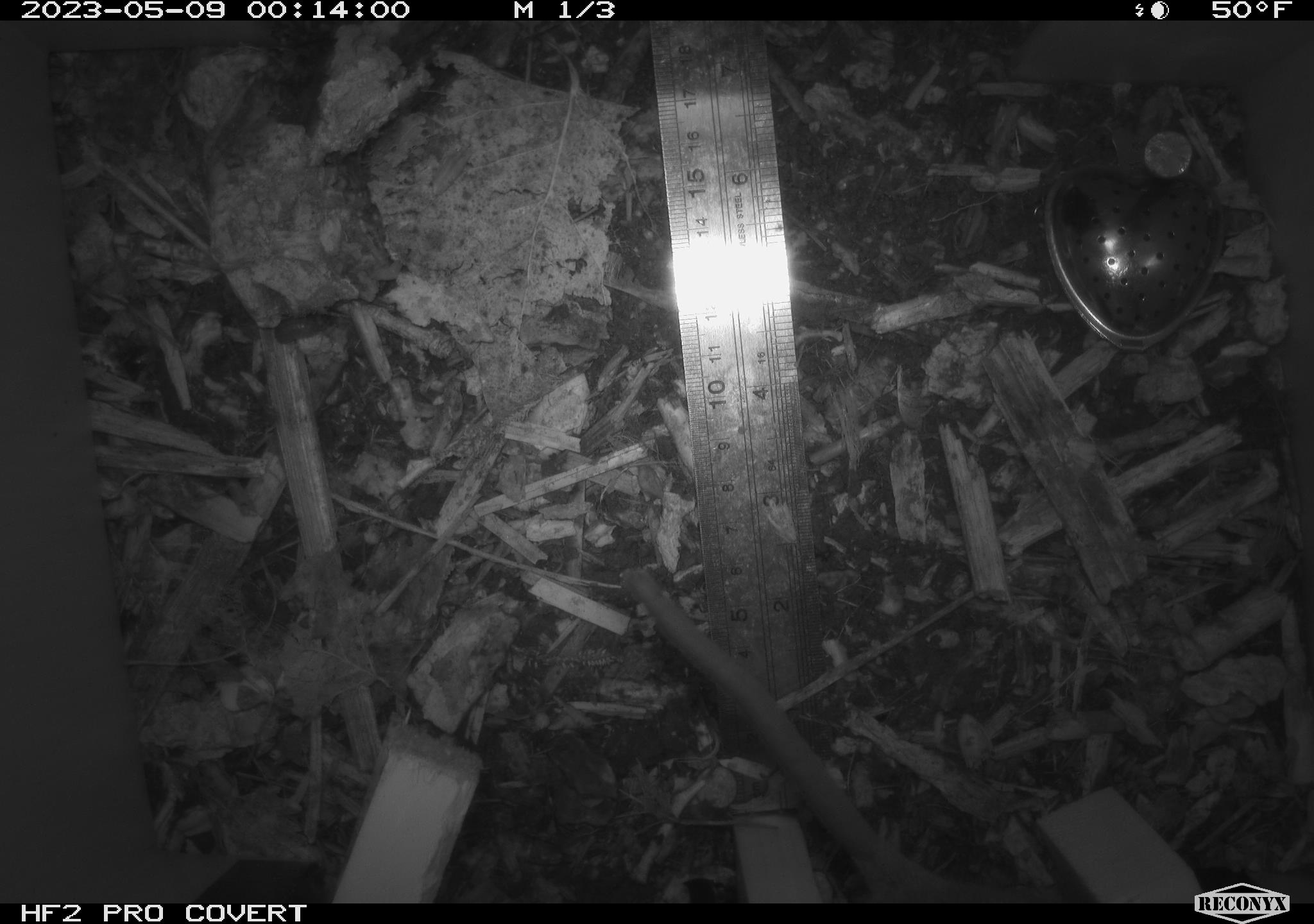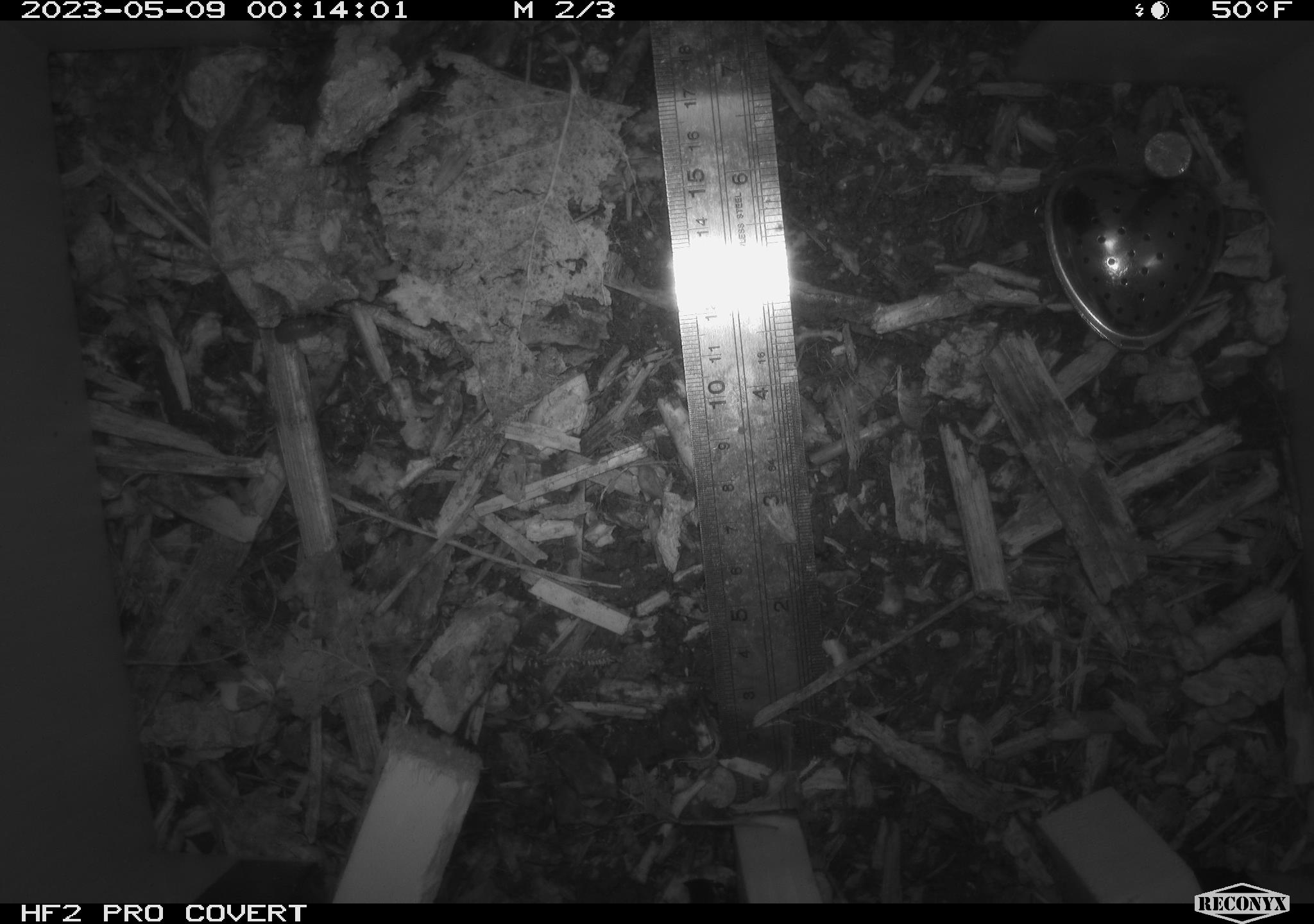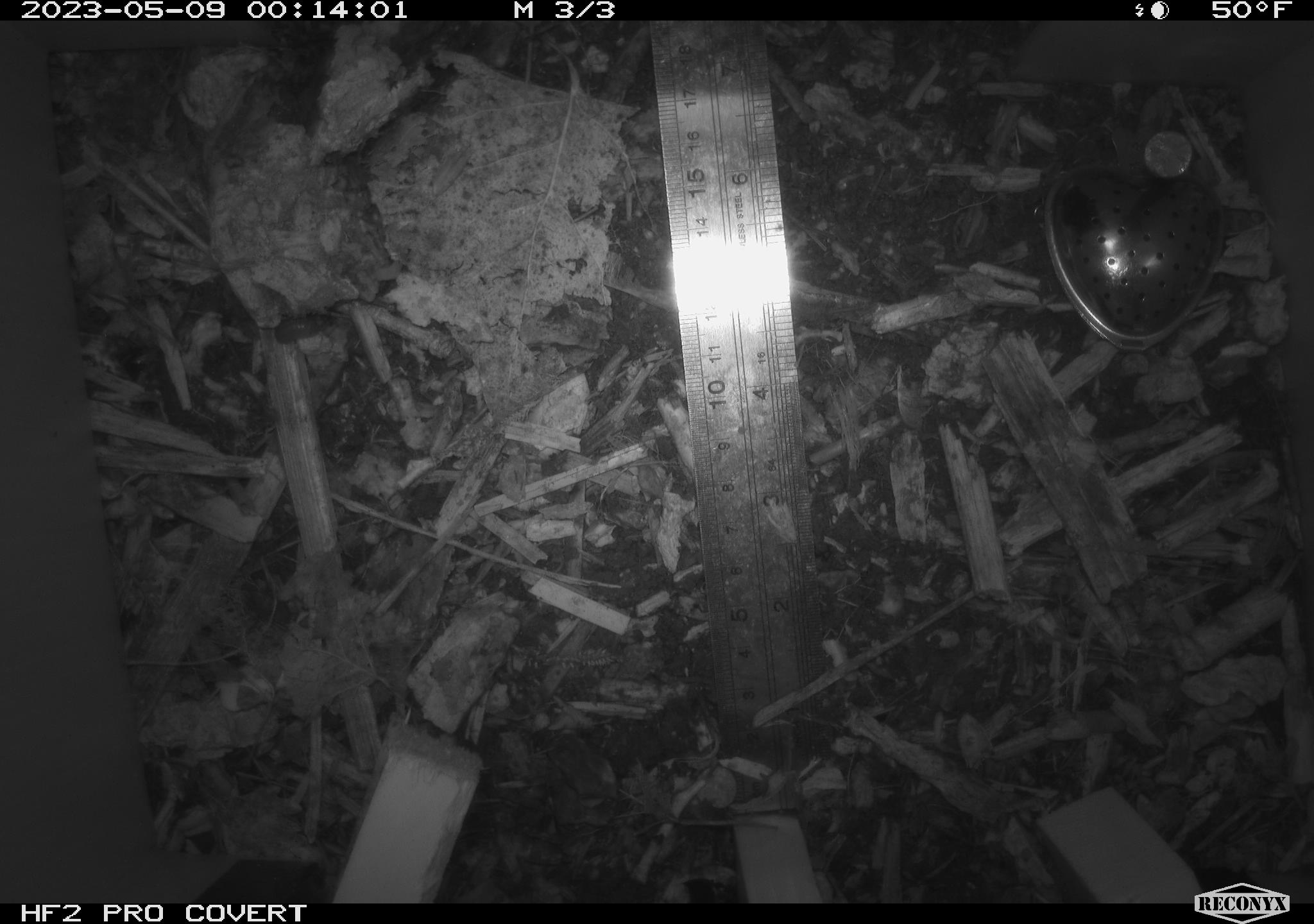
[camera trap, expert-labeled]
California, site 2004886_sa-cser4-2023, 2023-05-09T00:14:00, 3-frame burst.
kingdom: Animalia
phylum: Chordata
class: Mammalia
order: Rodentia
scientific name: Rodentia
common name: mouse species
Mouse species (Rodentia).